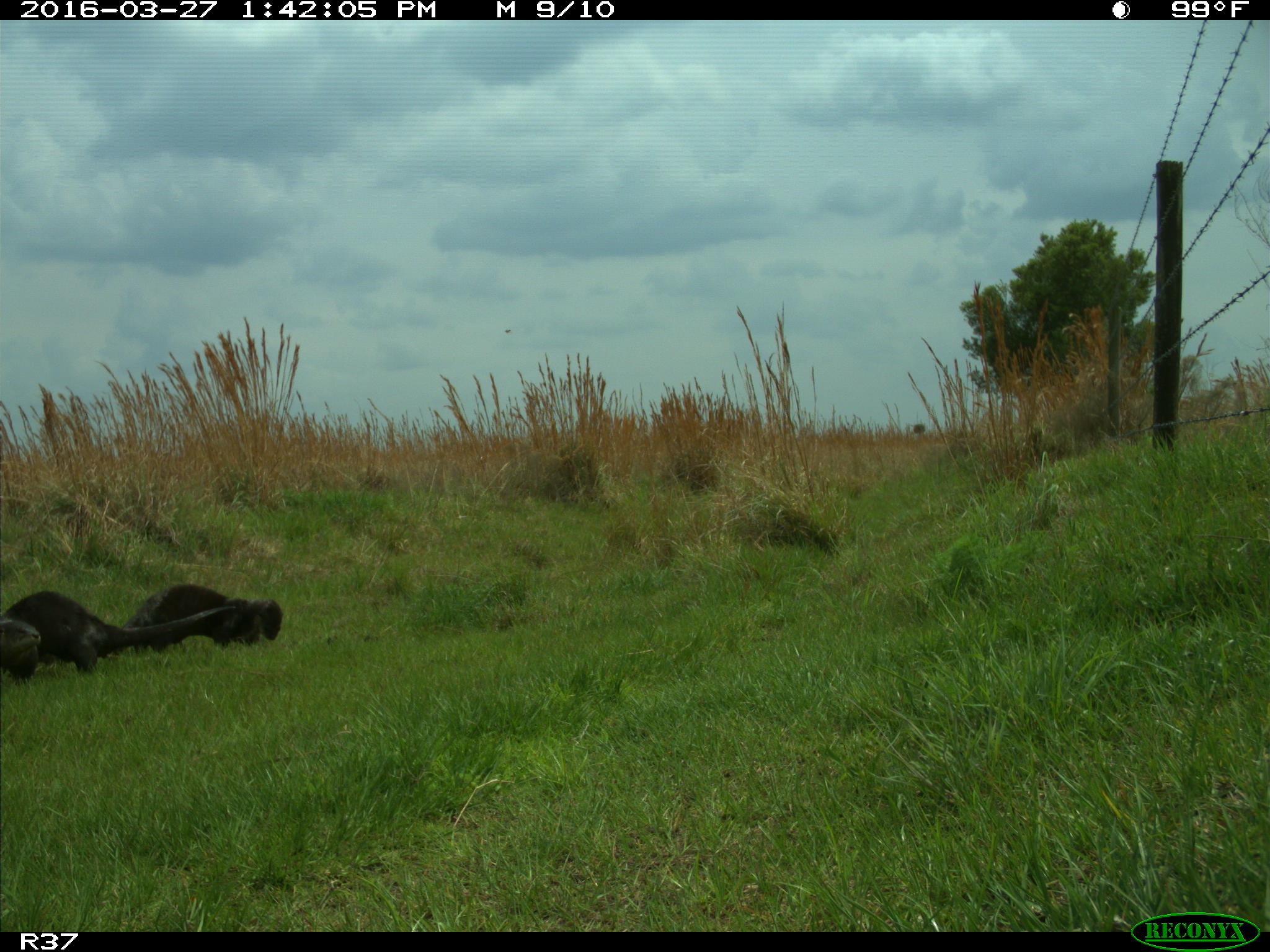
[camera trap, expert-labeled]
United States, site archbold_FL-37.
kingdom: Animalia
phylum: Chordata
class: Mammalia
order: Carnivora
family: Mustelidae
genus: Lontra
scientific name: Lontra canadensis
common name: north american river otter